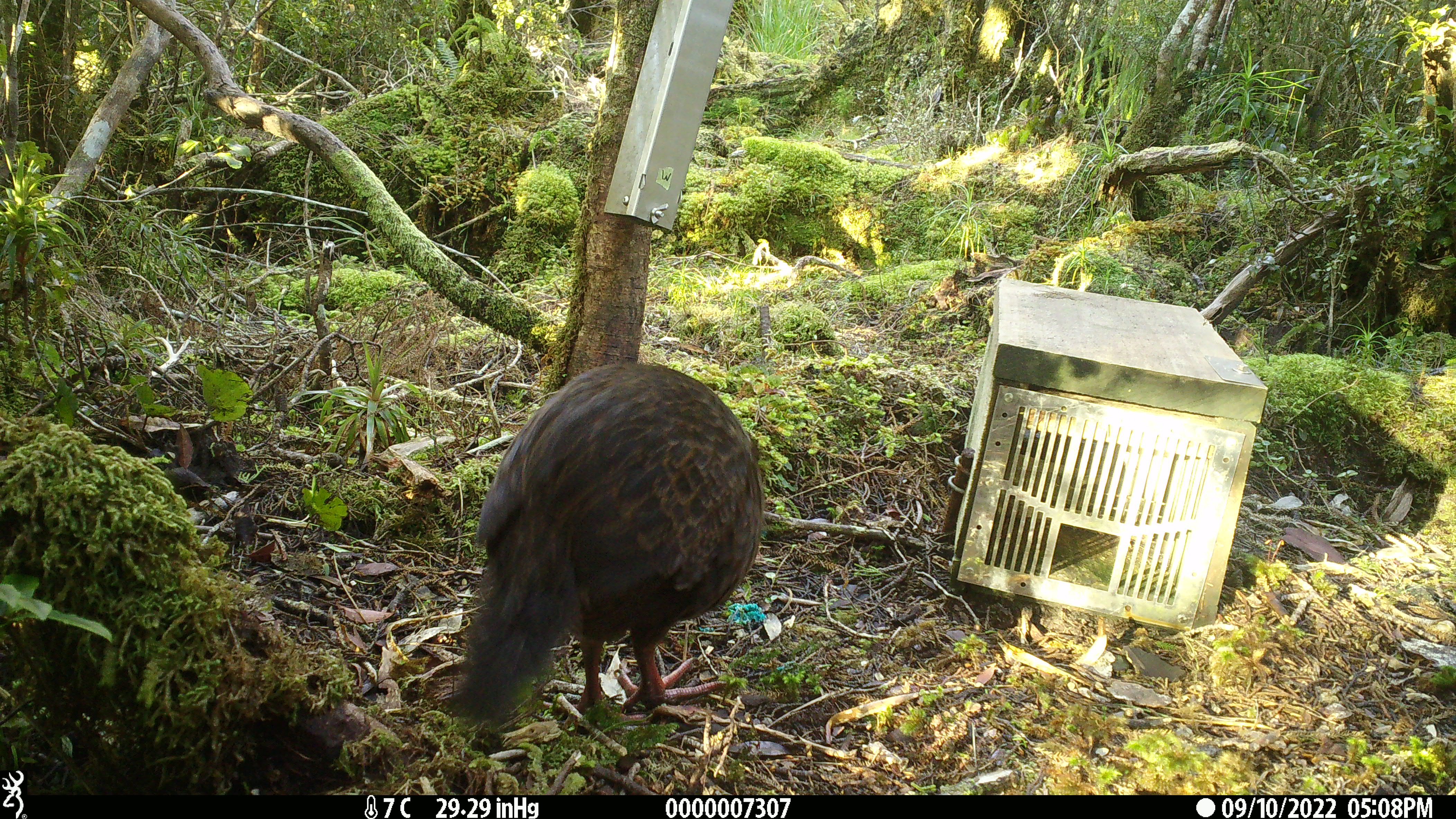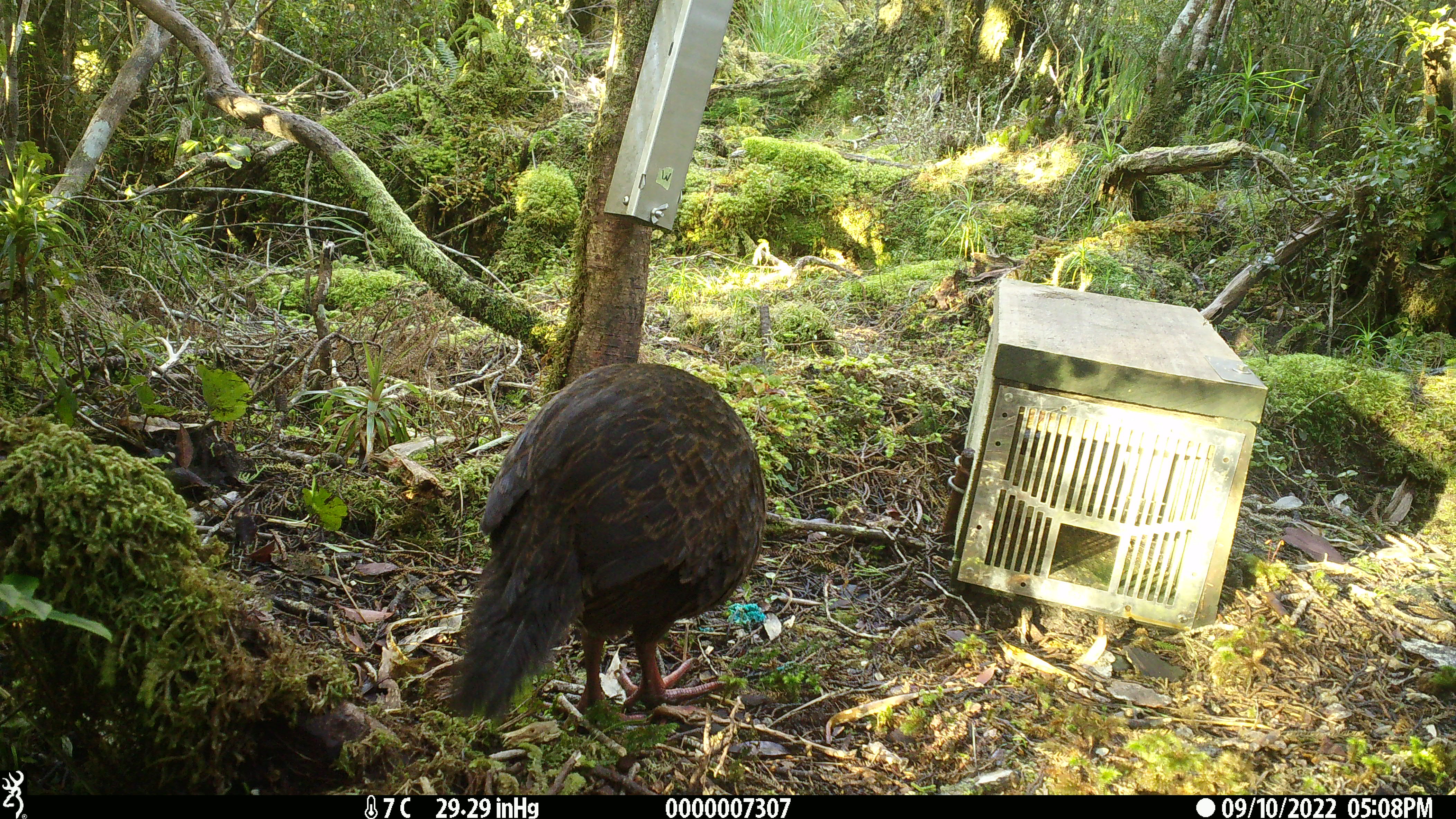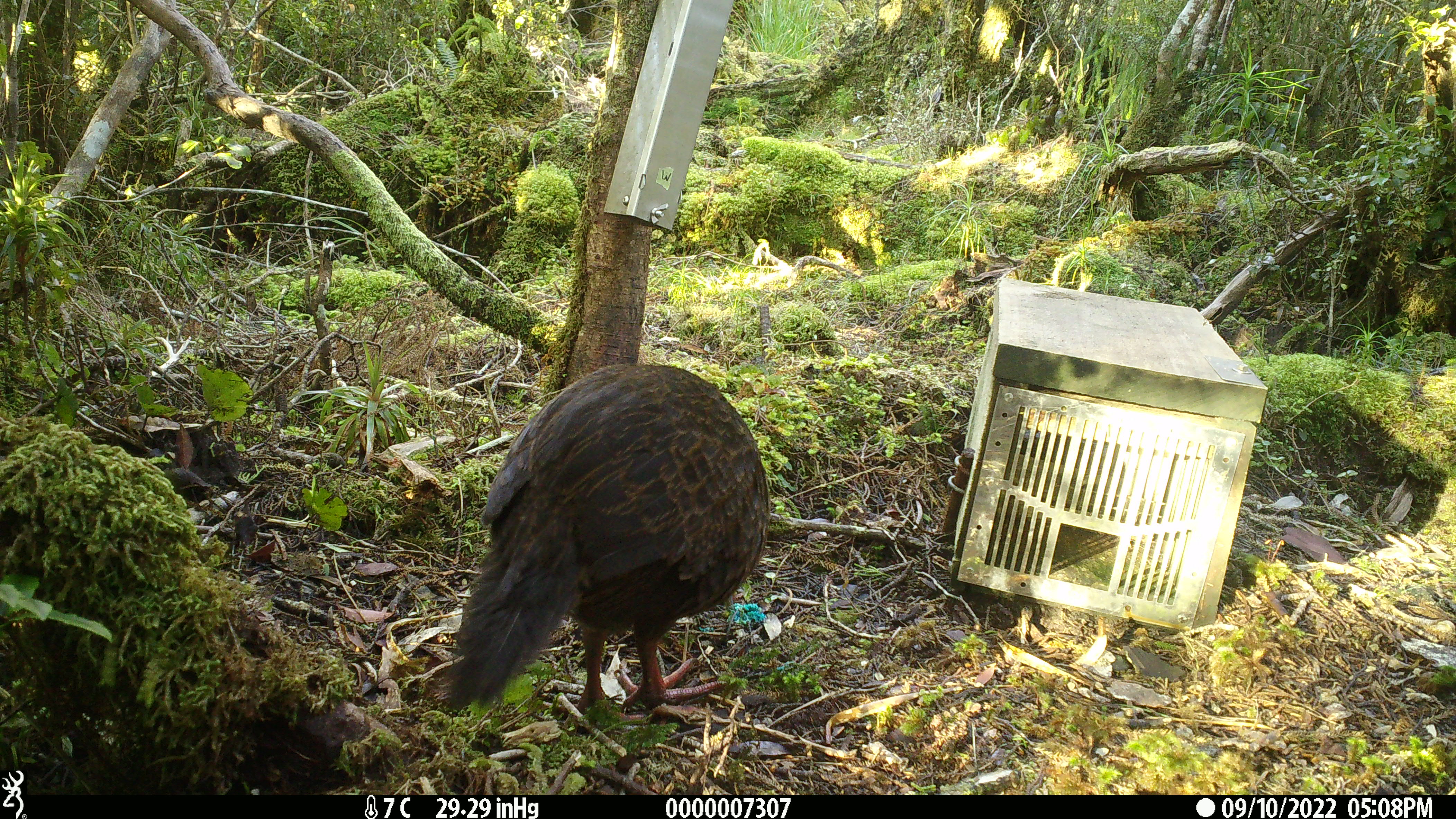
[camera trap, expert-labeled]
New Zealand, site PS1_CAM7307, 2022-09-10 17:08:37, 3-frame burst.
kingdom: Animalia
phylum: Chordata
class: Aves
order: Gruiformes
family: Rallidae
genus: Gallirallus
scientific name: Gallirallus australis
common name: weka